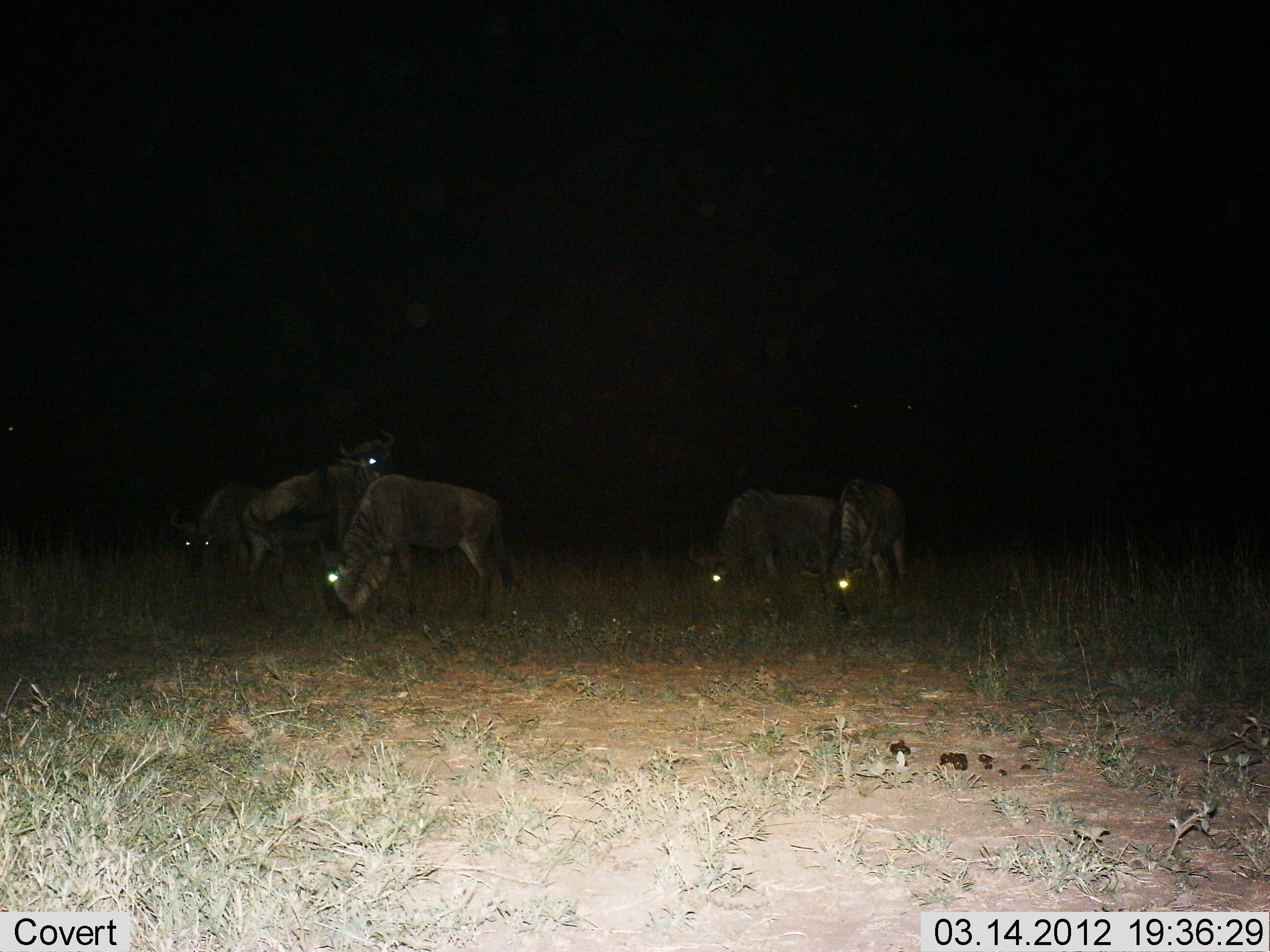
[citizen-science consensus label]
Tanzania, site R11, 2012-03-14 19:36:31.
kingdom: Animalia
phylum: Chordata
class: Mammalia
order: Artiodactyla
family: Bovidae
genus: Connochaetes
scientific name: Connochaetes taurinus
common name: blue wildebeest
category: wildebeest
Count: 5.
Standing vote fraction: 27%.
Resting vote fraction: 0%.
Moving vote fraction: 0%.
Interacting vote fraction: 0%.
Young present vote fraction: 0%.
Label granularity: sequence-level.